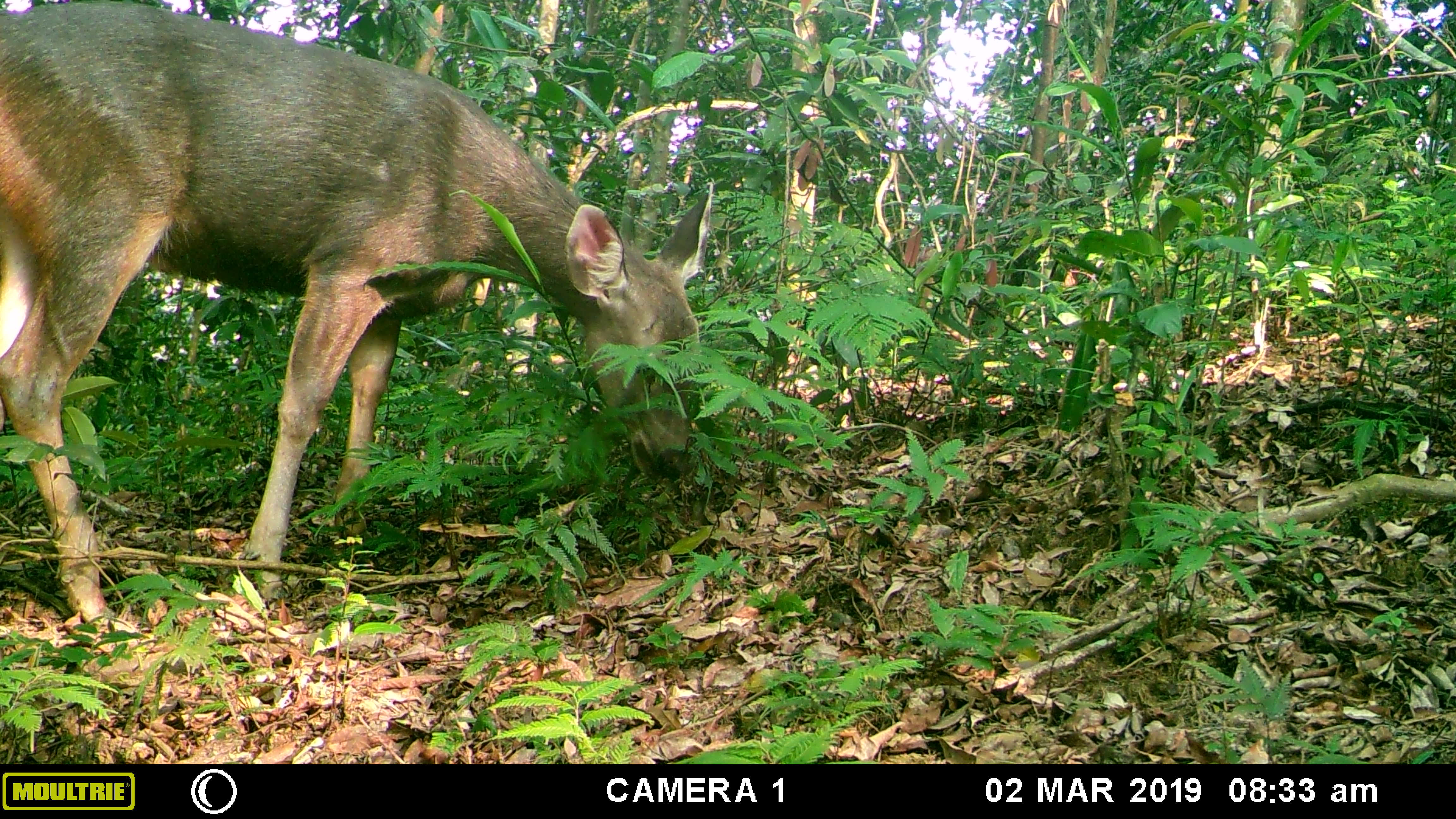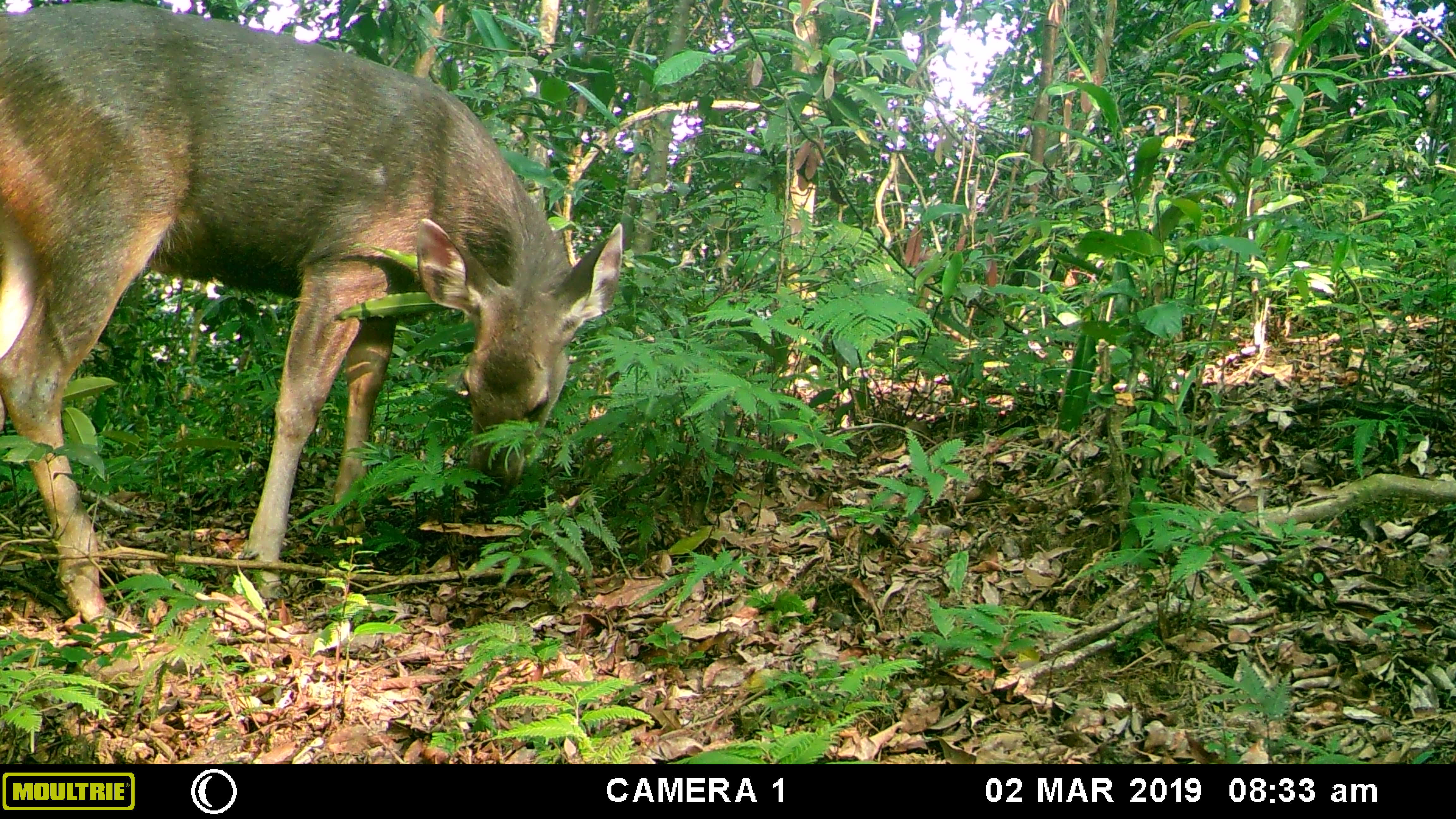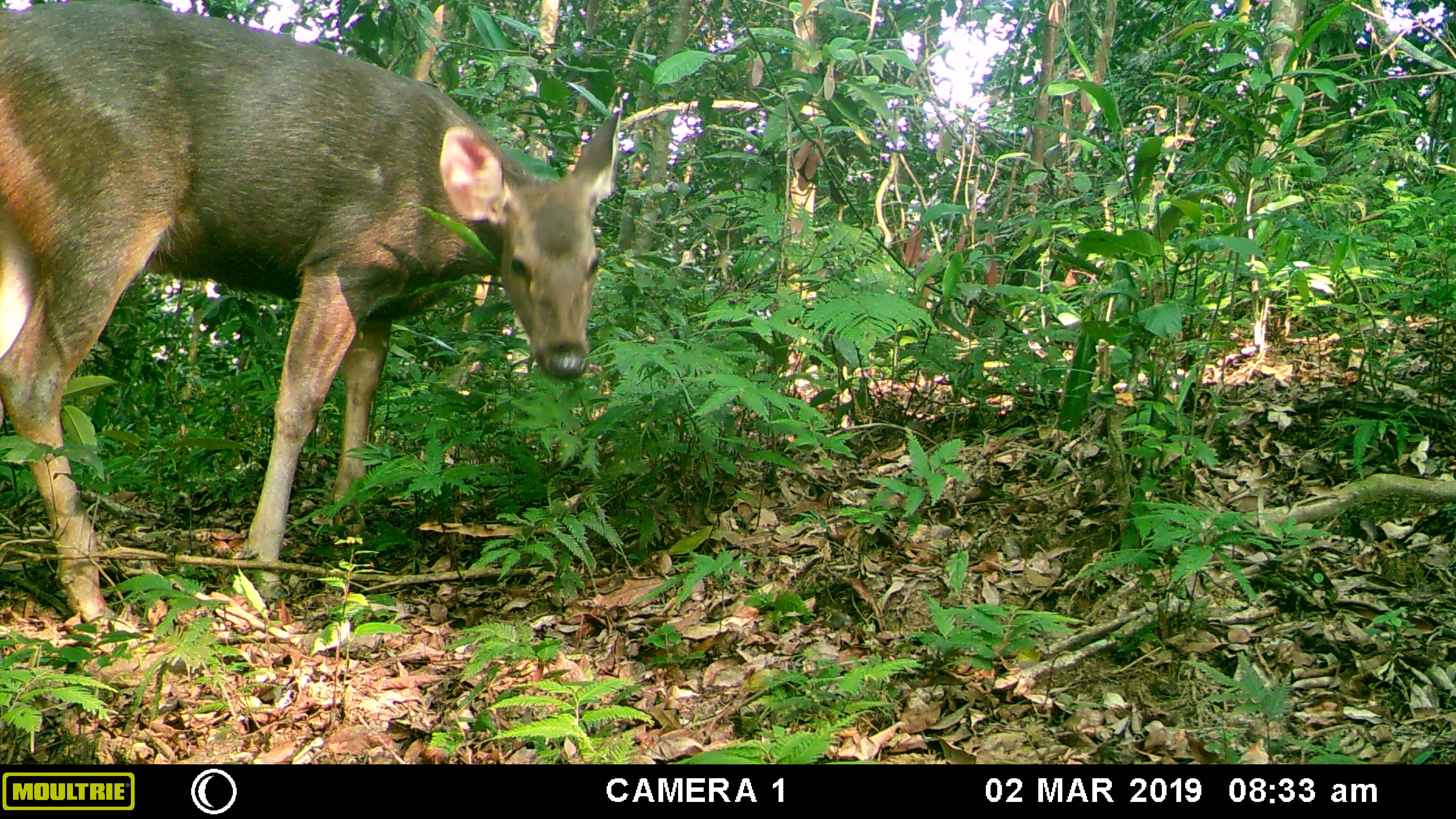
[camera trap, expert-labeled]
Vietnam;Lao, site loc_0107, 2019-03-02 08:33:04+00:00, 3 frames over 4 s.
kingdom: Animalia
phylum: Chordata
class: Mammalia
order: Artiodactyla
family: Cervidae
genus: Rusa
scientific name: Rusa unicolor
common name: sambar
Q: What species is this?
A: Sambar (Rusa unicolor).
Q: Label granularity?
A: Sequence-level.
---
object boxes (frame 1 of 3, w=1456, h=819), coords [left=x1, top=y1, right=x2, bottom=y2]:
sambar: [left=0, top=0, right=713, bottom=630]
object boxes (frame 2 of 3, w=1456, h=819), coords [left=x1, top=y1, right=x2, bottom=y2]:
sambar: [left=0, top=0, right=623, bottom=630]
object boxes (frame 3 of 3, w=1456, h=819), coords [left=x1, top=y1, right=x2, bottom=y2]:
sambar: [left=0, top=0, right=621, bottom=632]